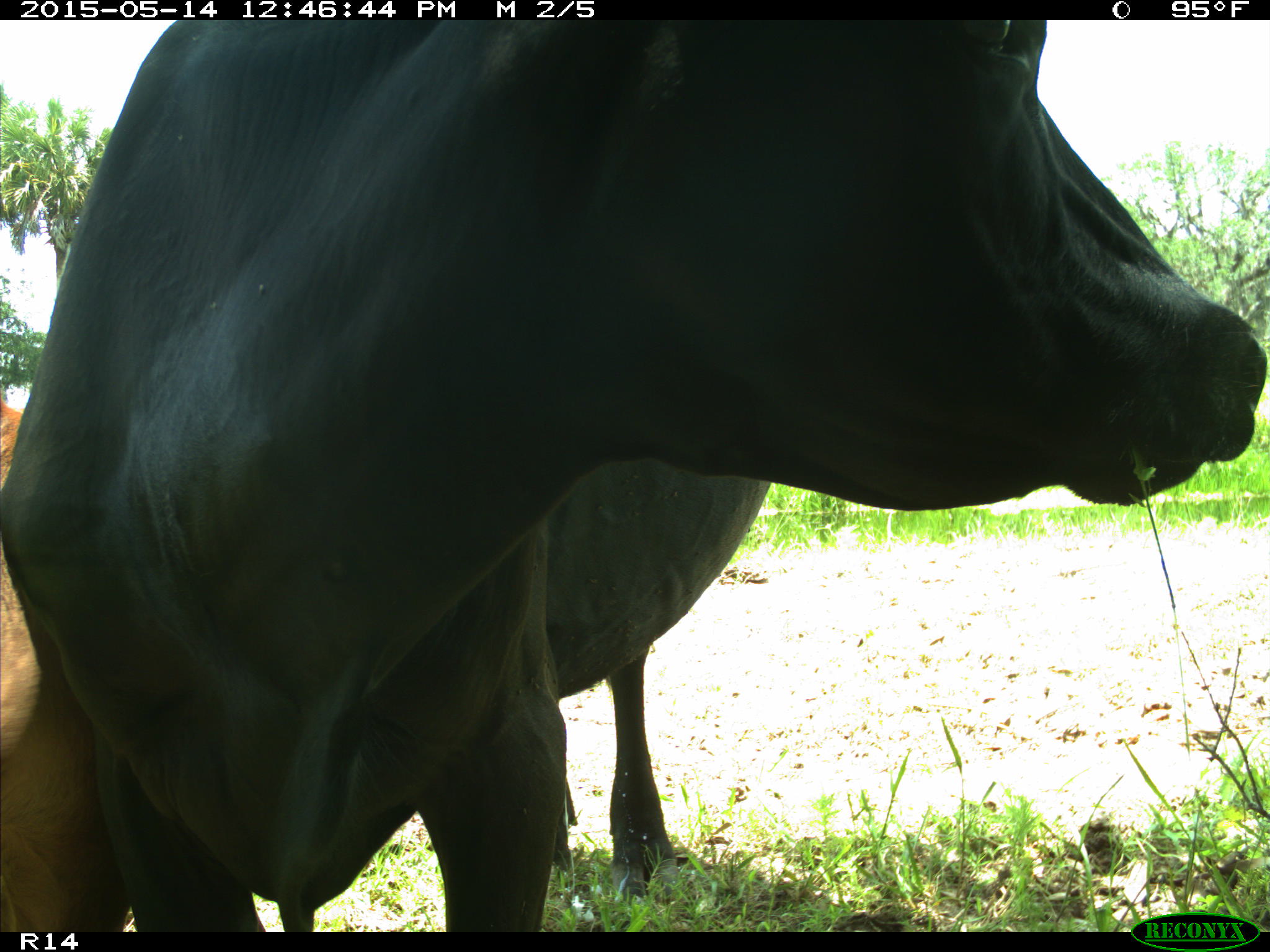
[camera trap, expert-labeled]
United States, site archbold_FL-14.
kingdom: Animalia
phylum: Chordata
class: Mammalia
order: Artiodactyla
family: Bovidae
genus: Bos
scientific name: Bos taurus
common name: domestic cow